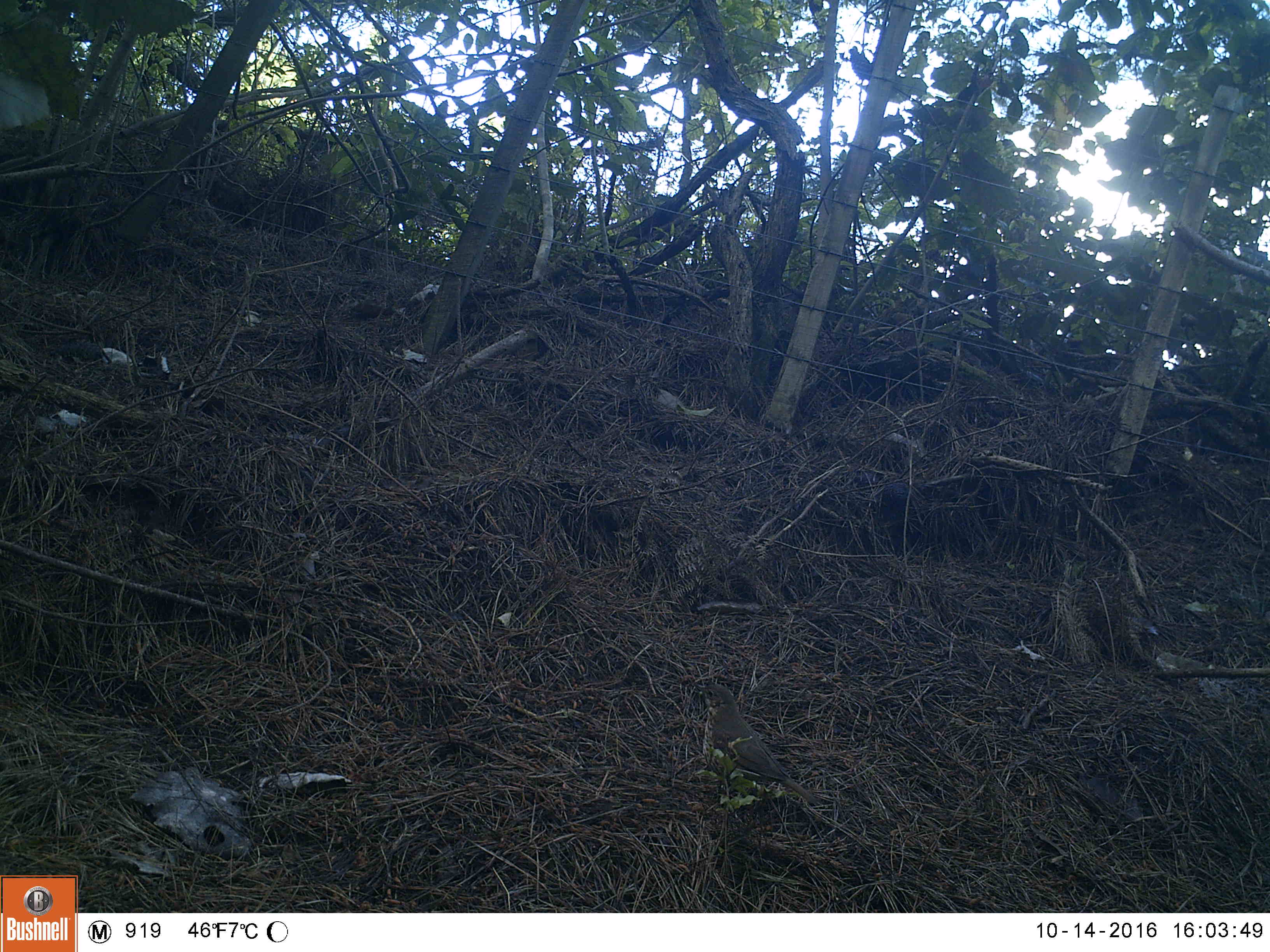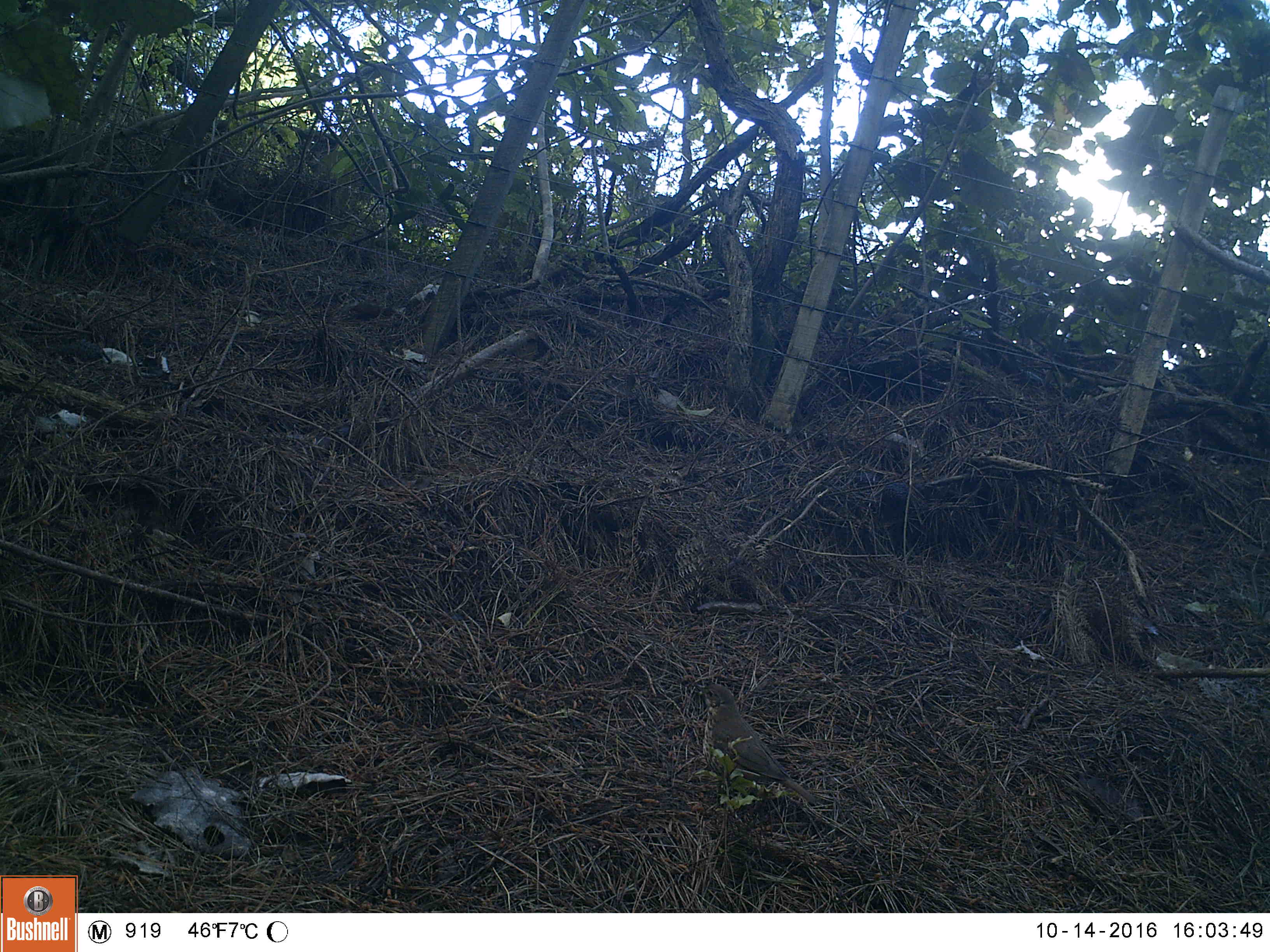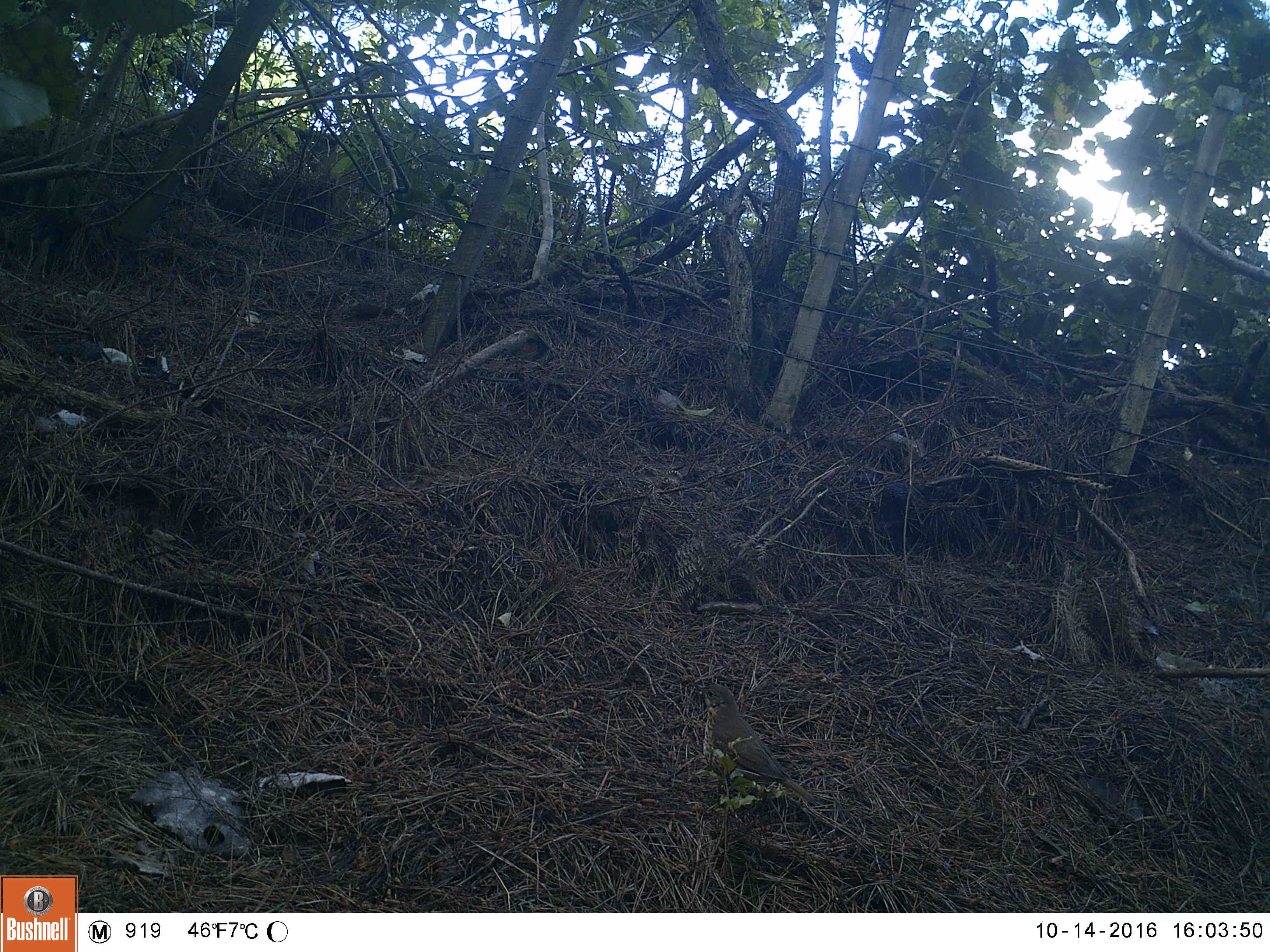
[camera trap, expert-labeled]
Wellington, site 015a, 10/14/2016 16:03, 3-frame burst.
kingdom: Animalia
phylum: Chordata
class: Aves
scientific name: Aves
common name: bird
Bird (Aves).